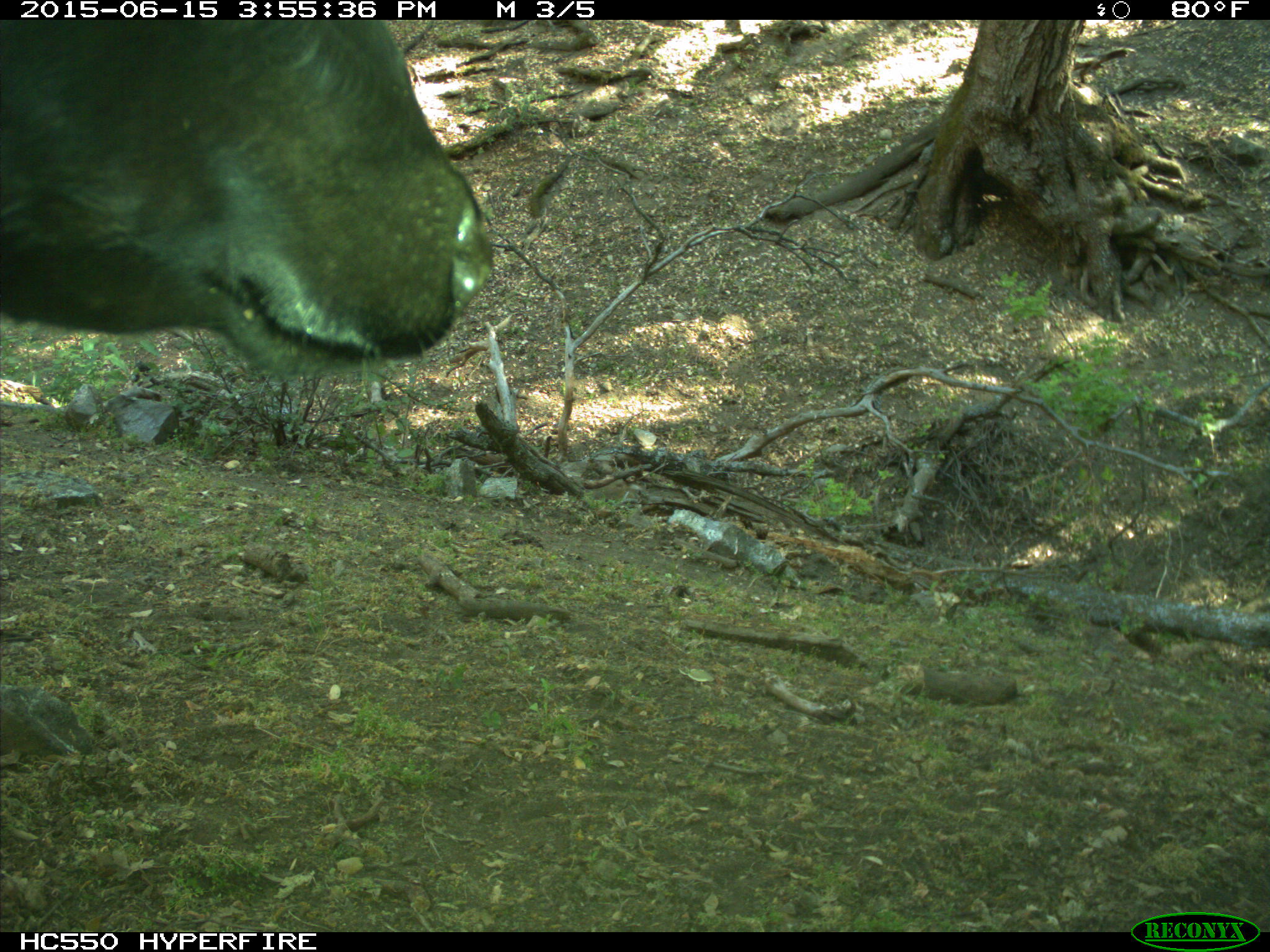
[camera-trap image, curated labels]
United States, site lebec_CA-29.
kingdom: Animalia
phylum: Chordata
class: Mammalia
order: Artiodactyla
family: Bovidae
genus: Bos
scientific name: Bos taurus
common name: domestic cow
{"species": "Bos taurus (domestic cow)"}